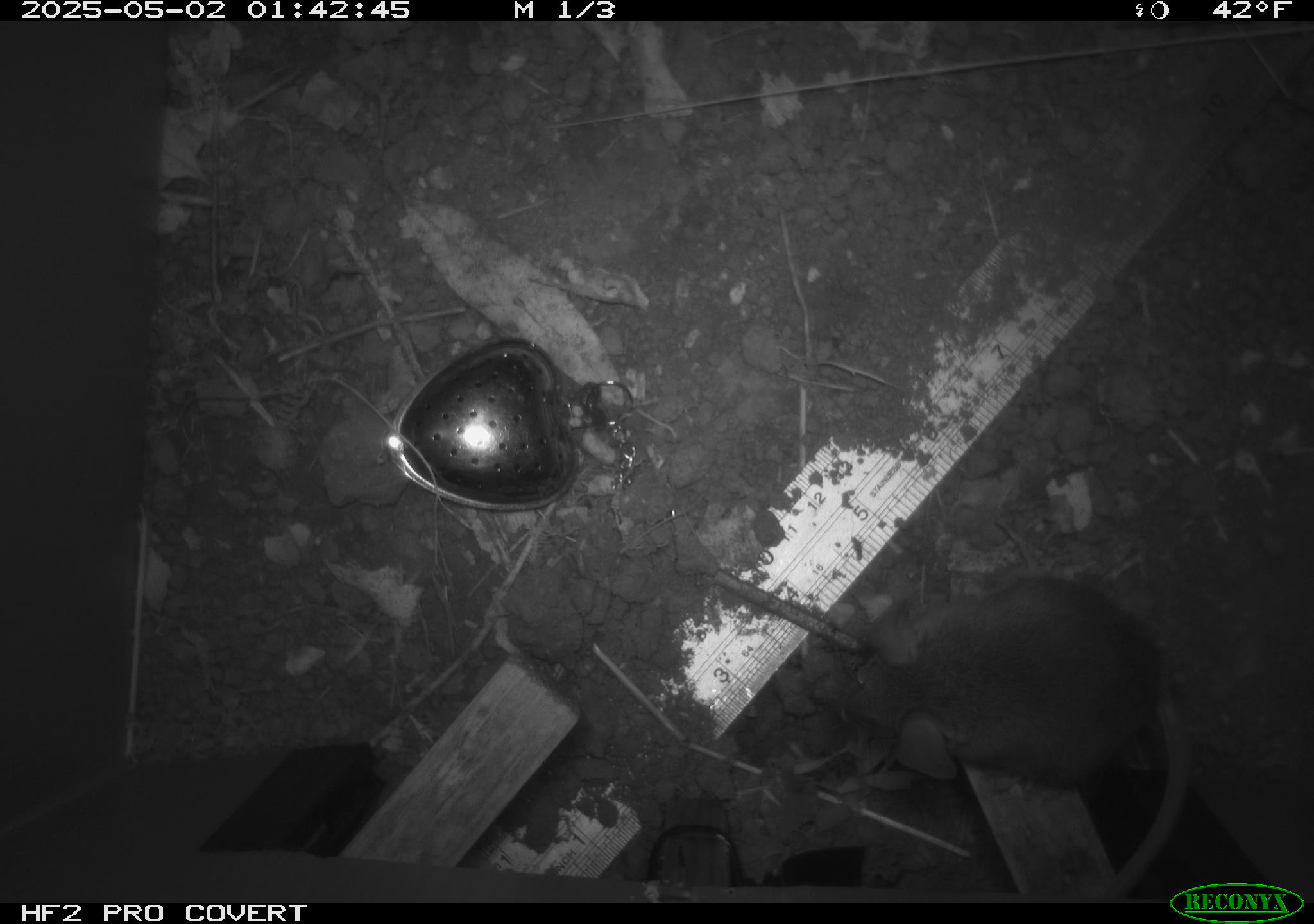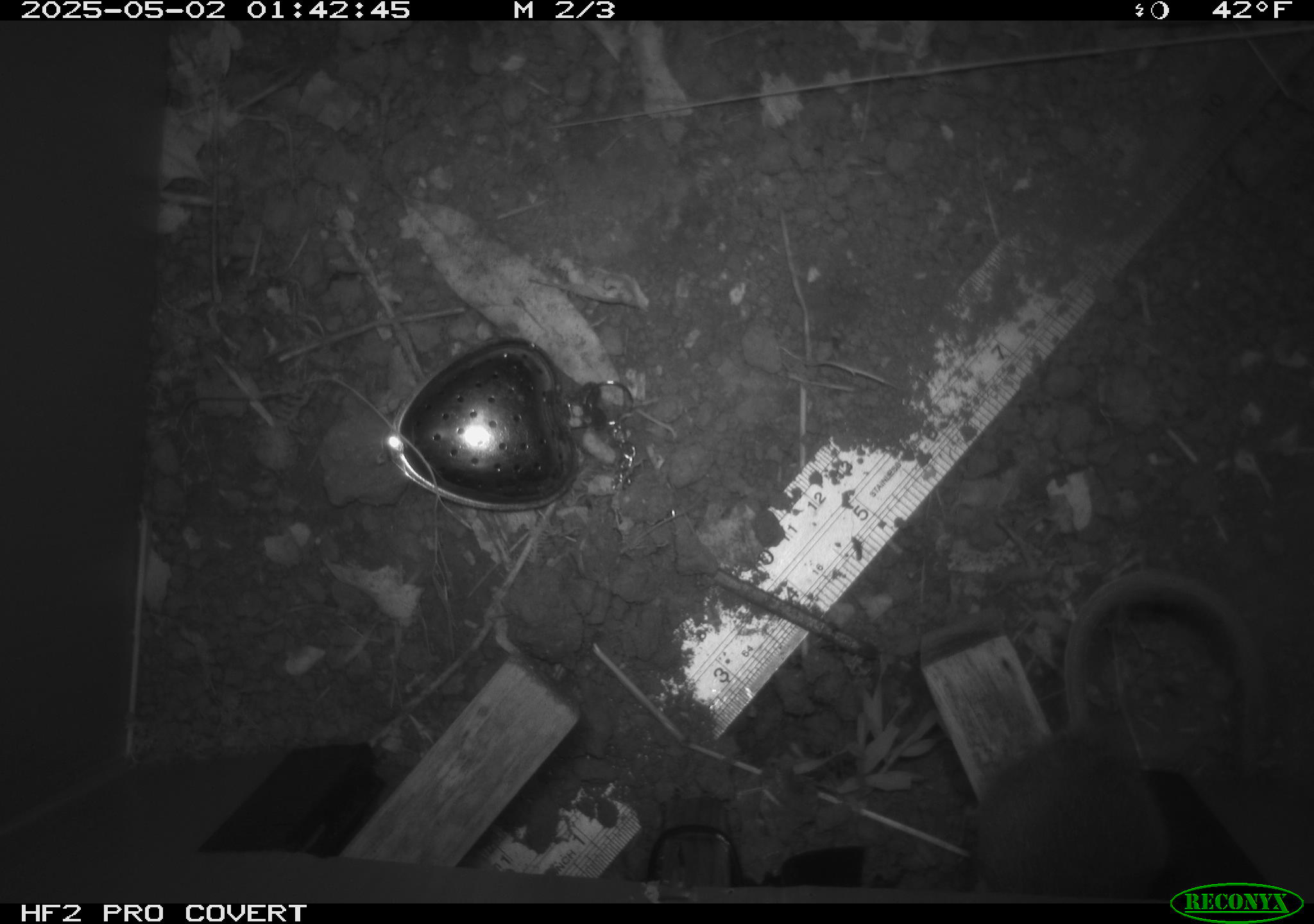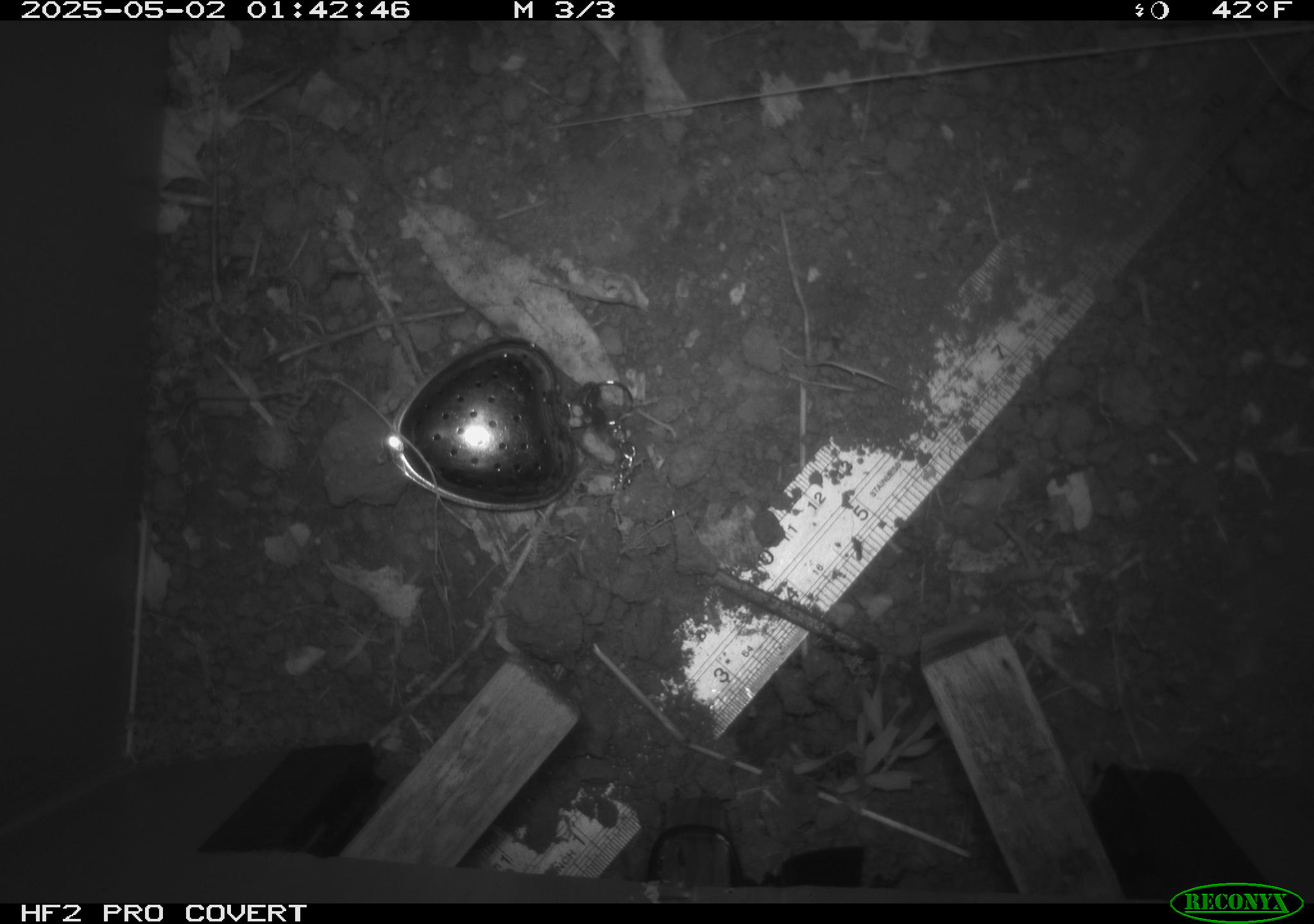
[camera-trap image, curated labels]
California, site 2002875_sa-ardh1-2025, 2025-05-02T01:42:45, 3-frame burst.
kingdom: Animalia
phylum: Chordata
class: Mammalia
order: Rodentia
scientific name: Rodentia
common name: mouse species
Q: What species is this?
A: Mouse species (Rodentia).